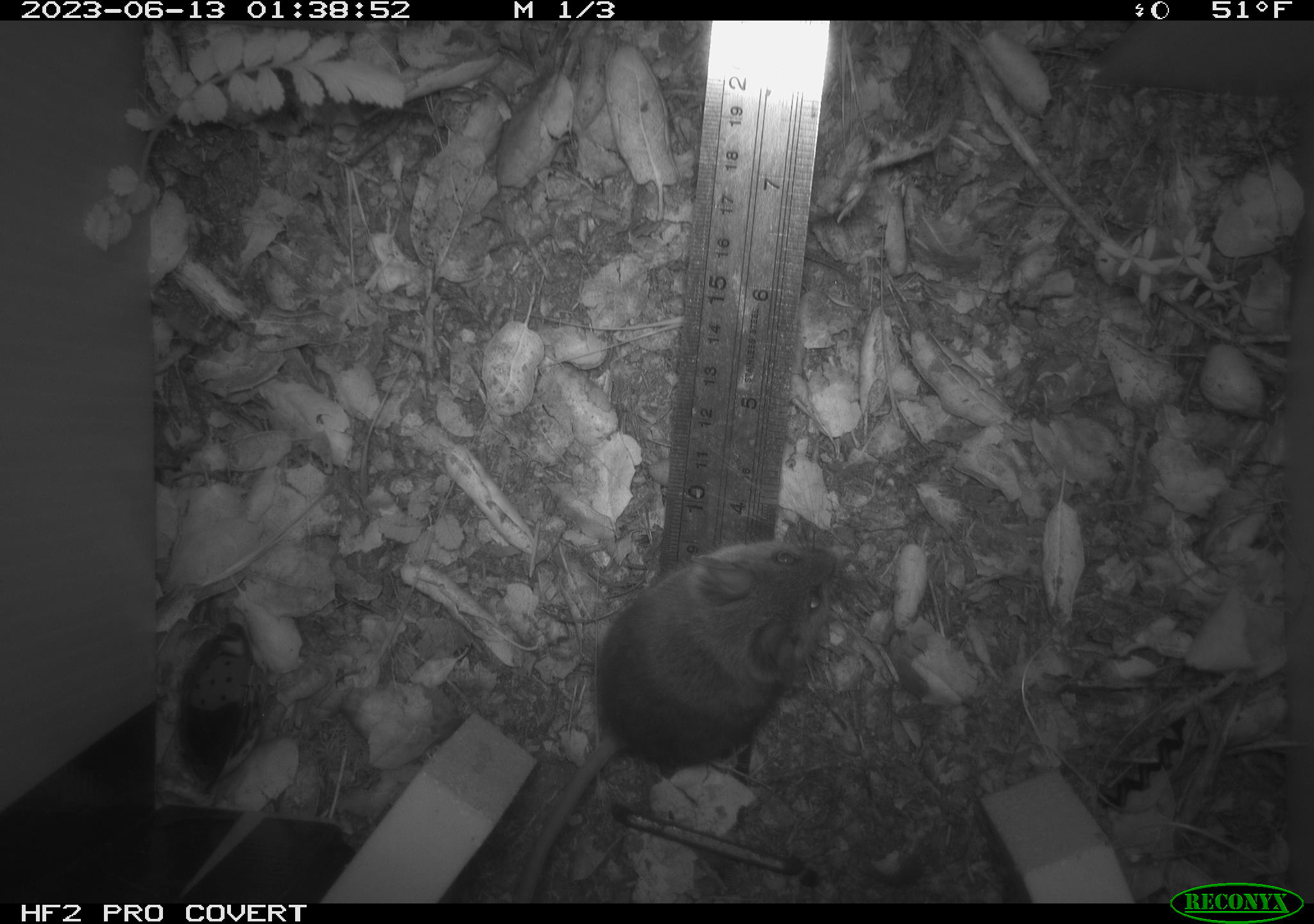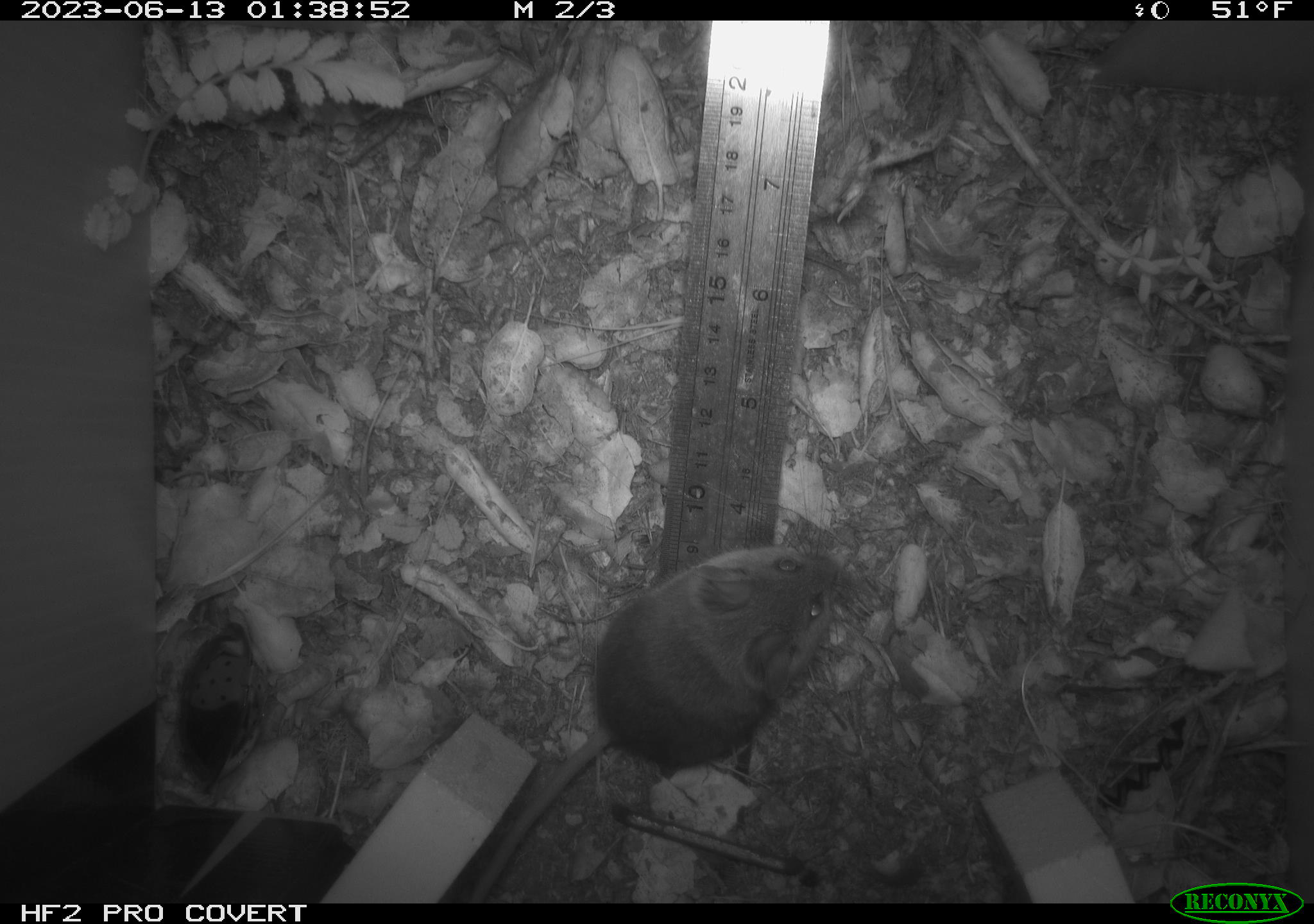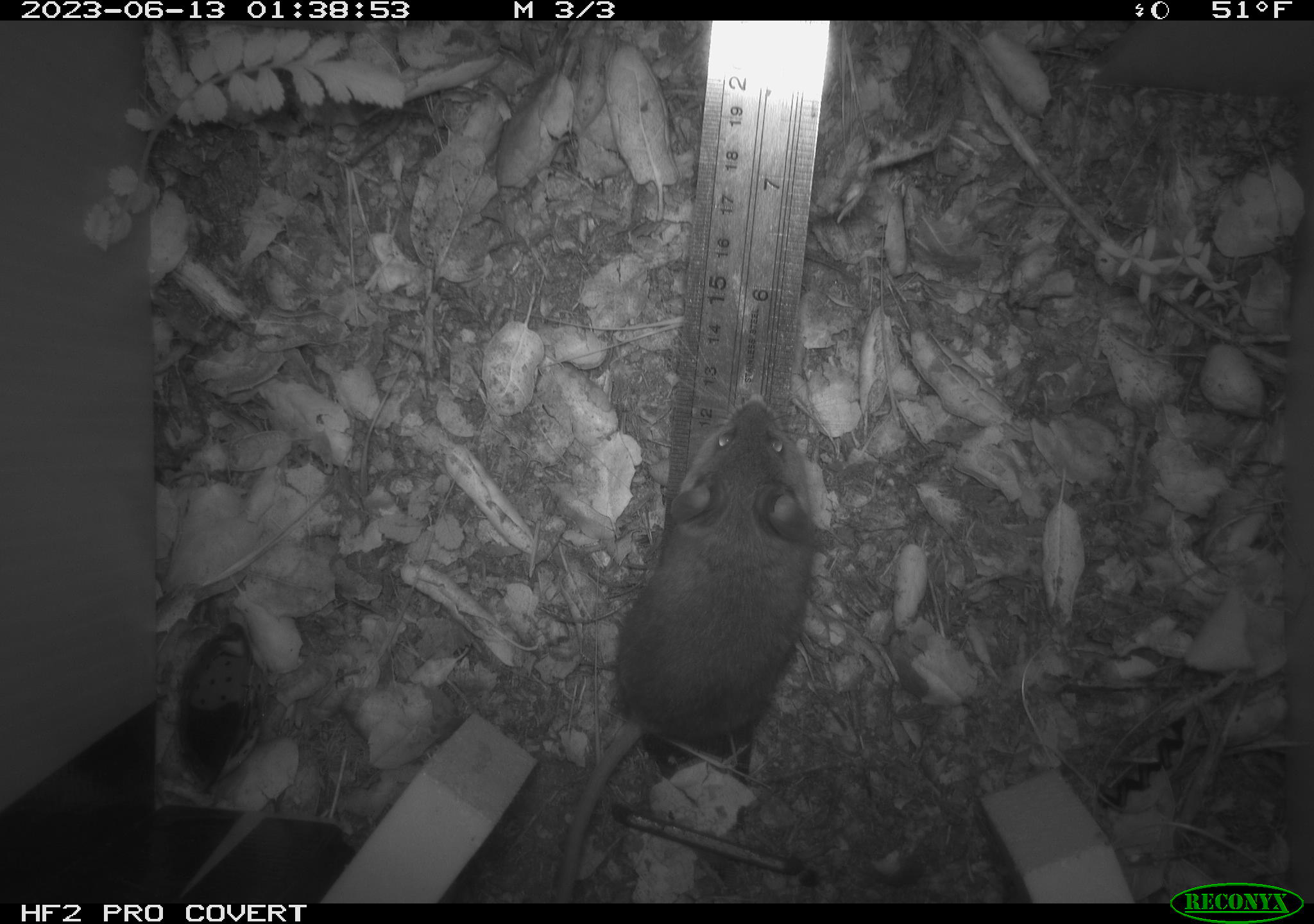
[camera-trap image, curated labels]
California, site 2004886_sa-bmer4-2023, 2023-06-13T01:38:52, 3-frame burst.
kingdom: Animalia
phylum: Chordata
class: Mammalia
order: Rodentia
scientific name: Rodentia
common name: mouse species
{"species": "mouse species (Rodentia)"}